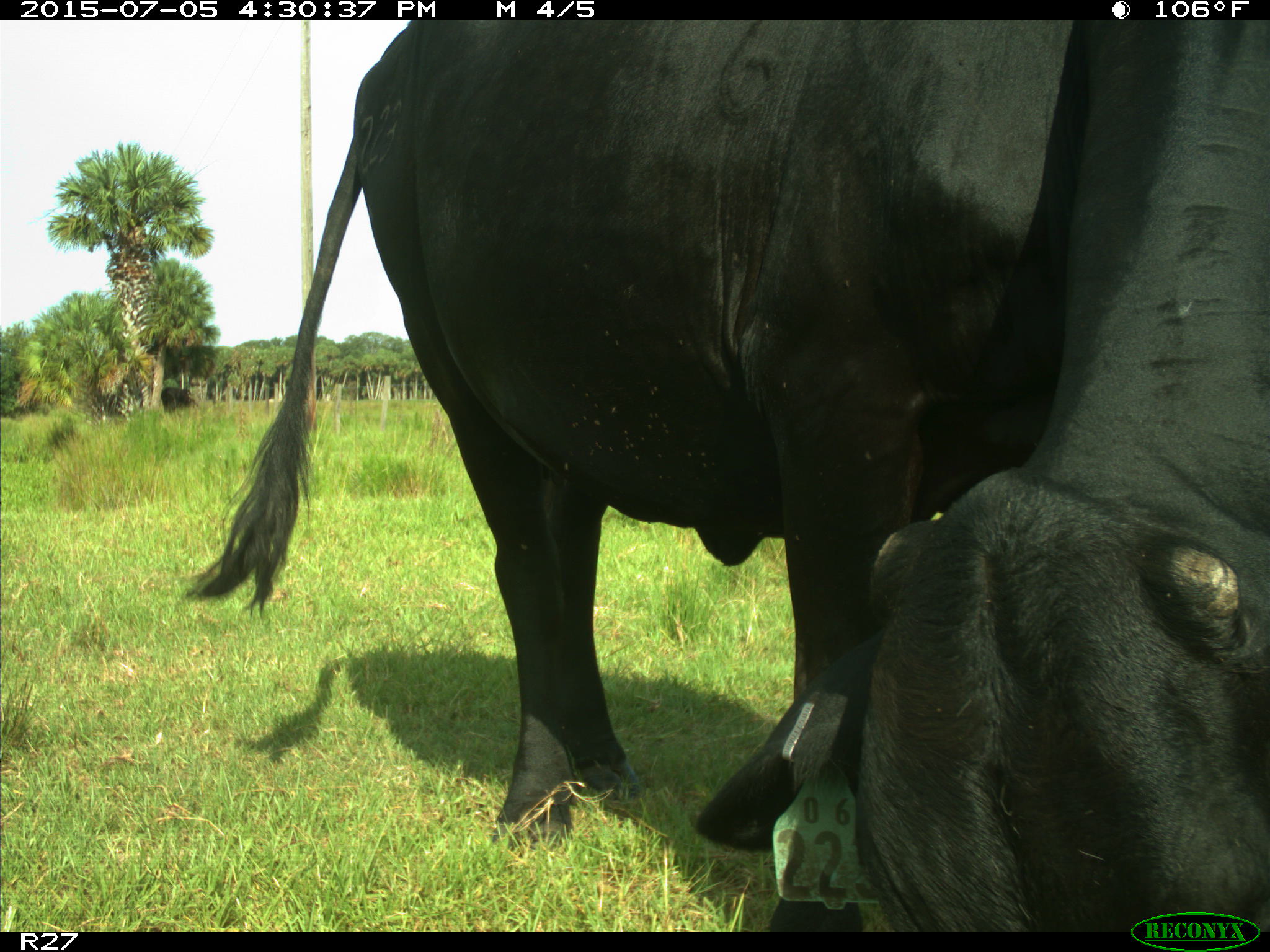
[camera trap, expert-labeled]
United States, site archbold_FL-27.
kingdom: Animalia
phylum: Chordata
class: Mammalia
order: Artiodactyla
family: Bovidae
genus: Bos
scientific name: Bos taurus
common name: domestic cow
Bos taurus (domestic cow).